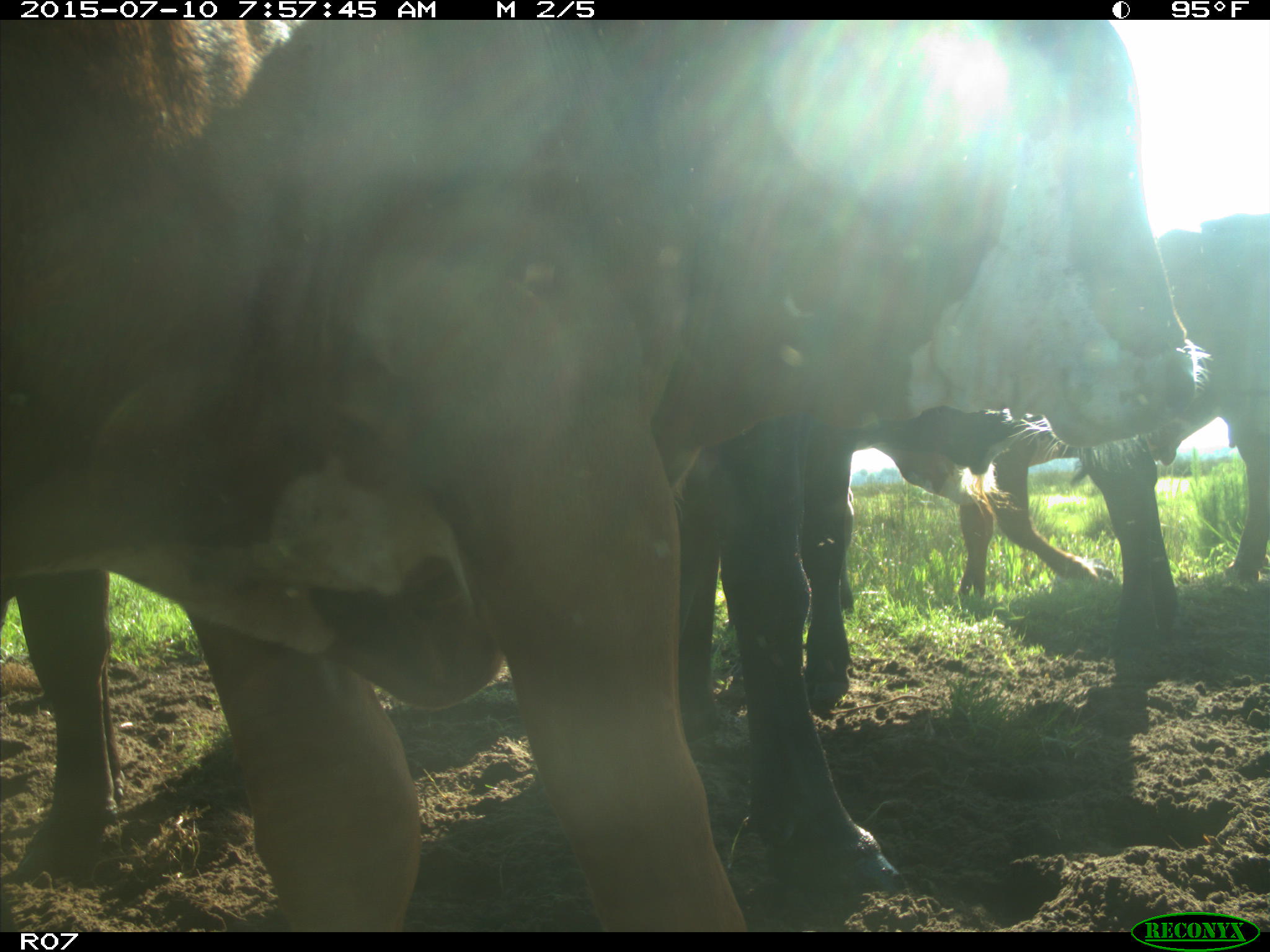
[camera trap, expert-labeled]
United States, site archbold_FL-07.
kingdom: Animalia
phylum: Chordata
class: Mammalia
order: Artiodactyla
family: Bovidae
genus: Bos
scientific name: Bos taurus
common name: domestic cow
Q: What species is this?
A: Bos taurus (domestic cow).